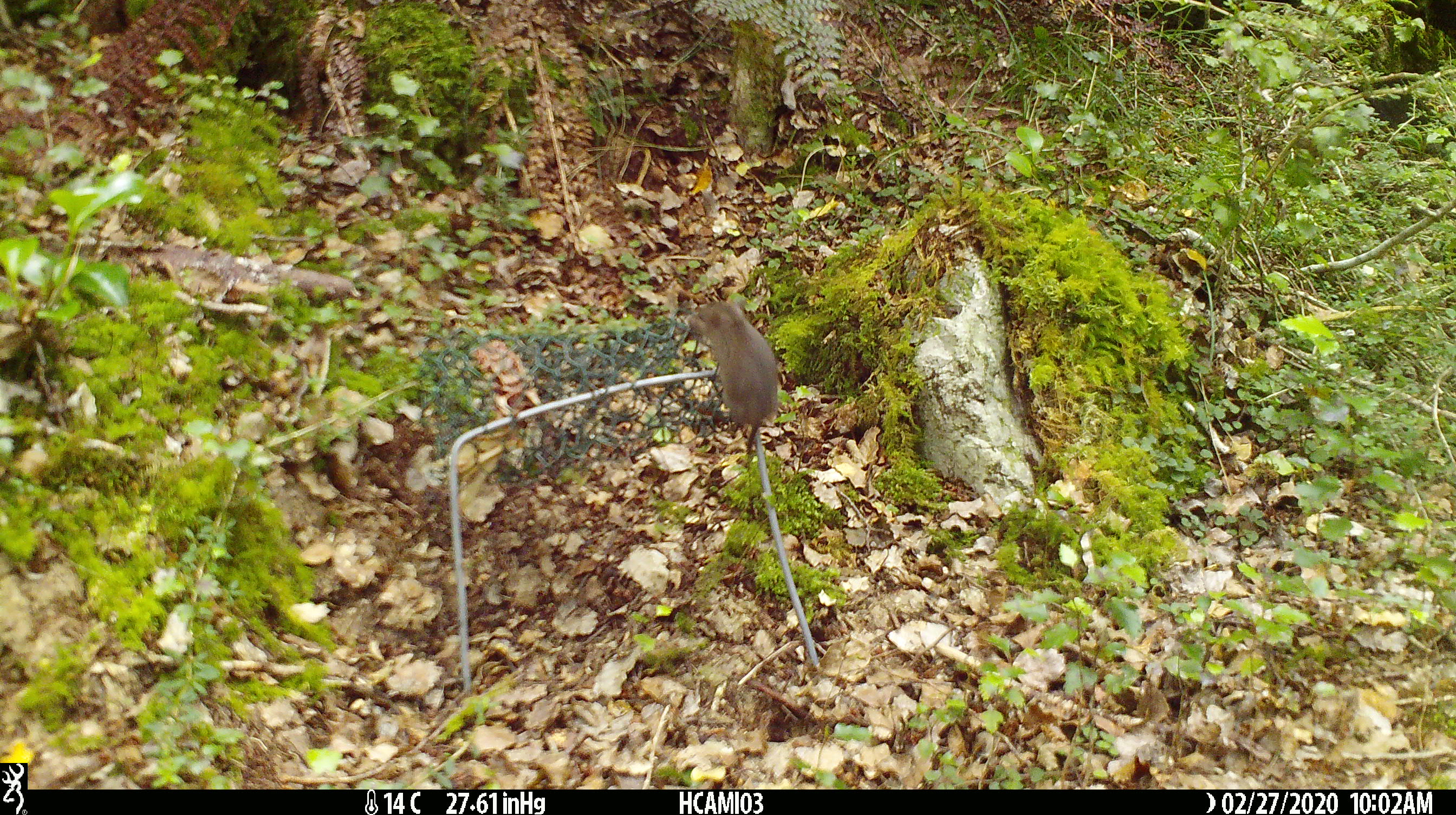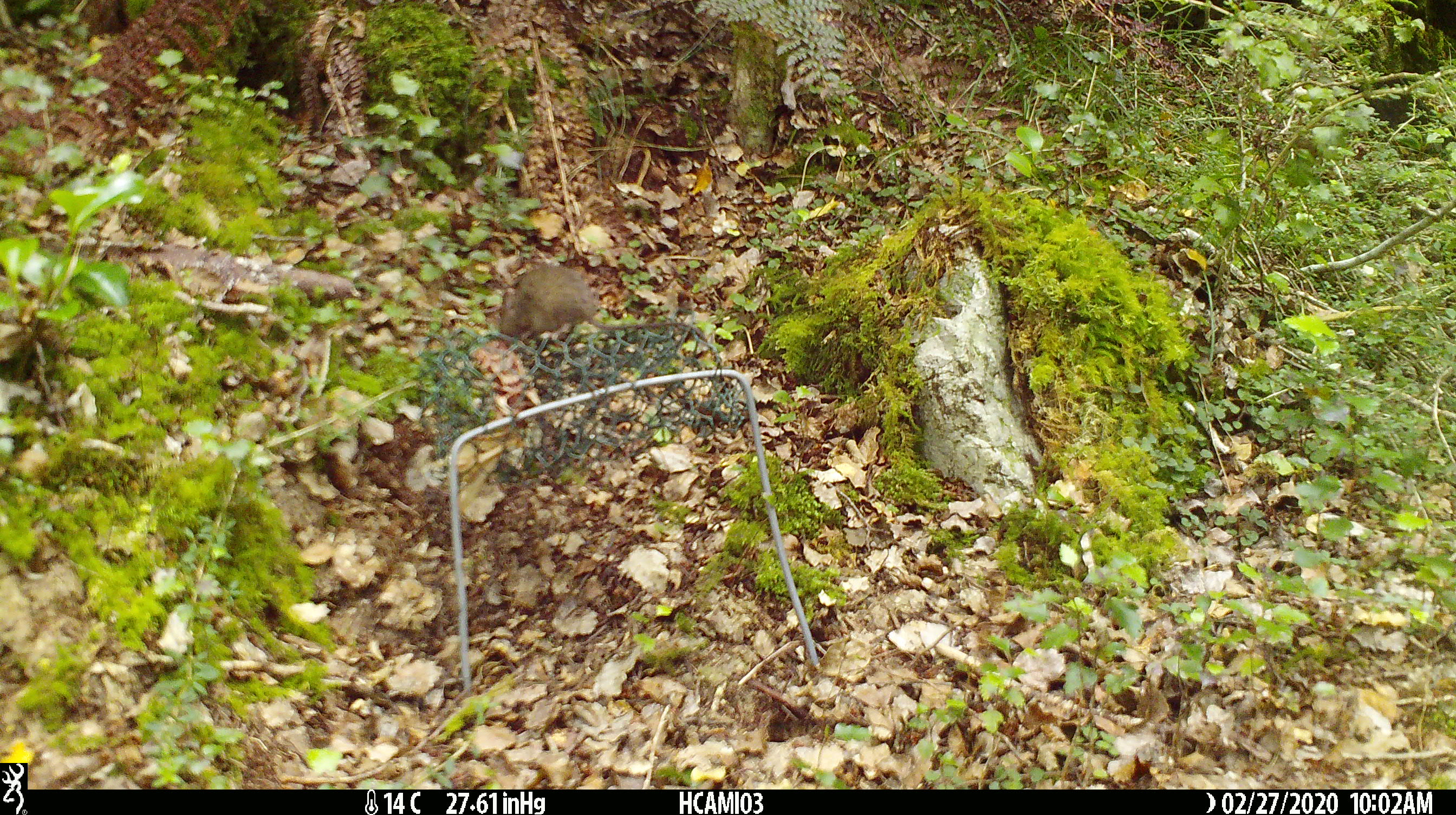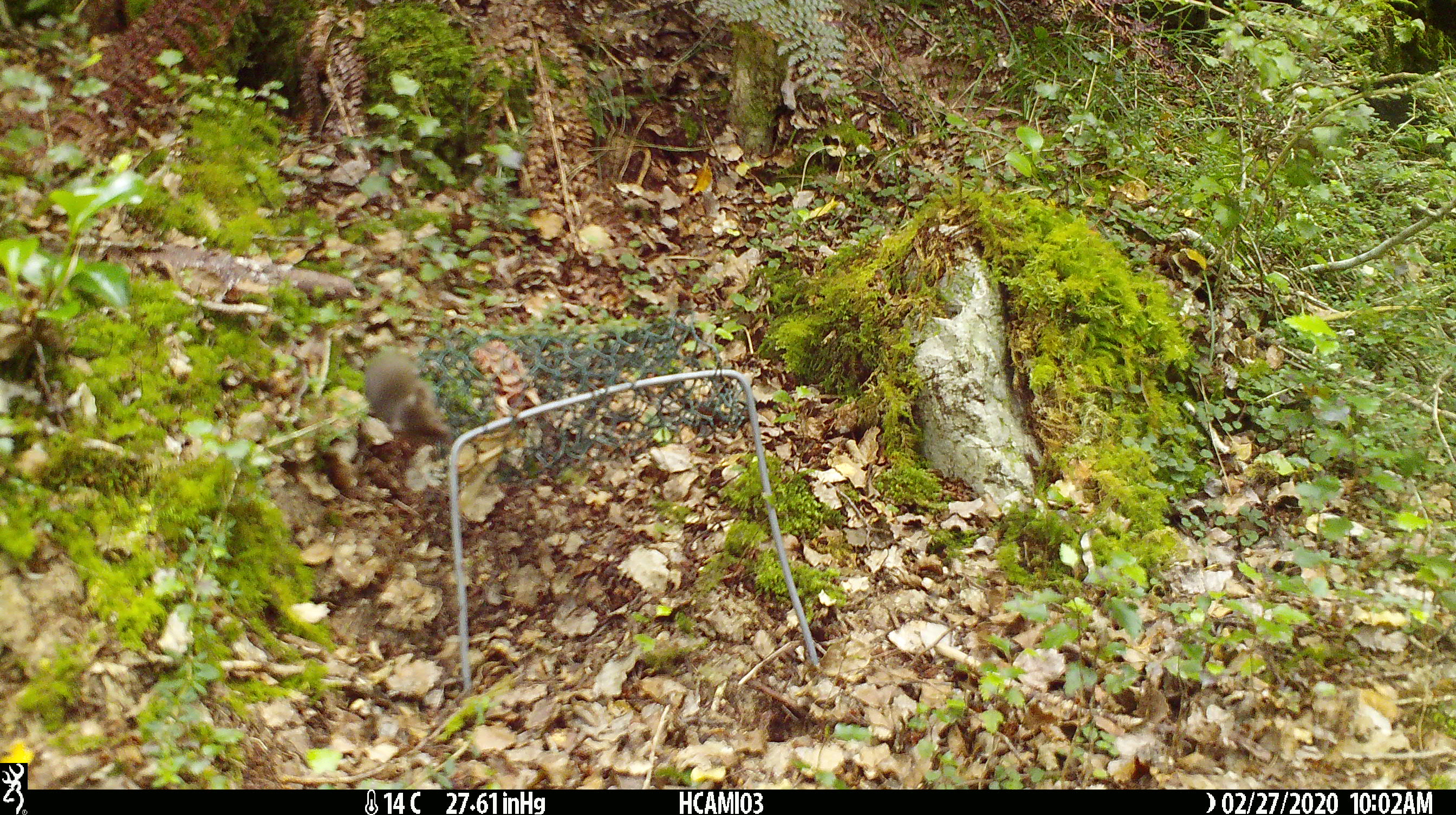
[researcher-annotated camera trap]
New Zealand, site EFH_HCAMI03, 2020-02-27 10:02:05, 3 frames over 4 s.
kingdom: Animalia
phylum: Chordata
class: Mammalia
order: Rodentia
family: Muridae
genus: Mus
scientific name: Mus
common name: mouse